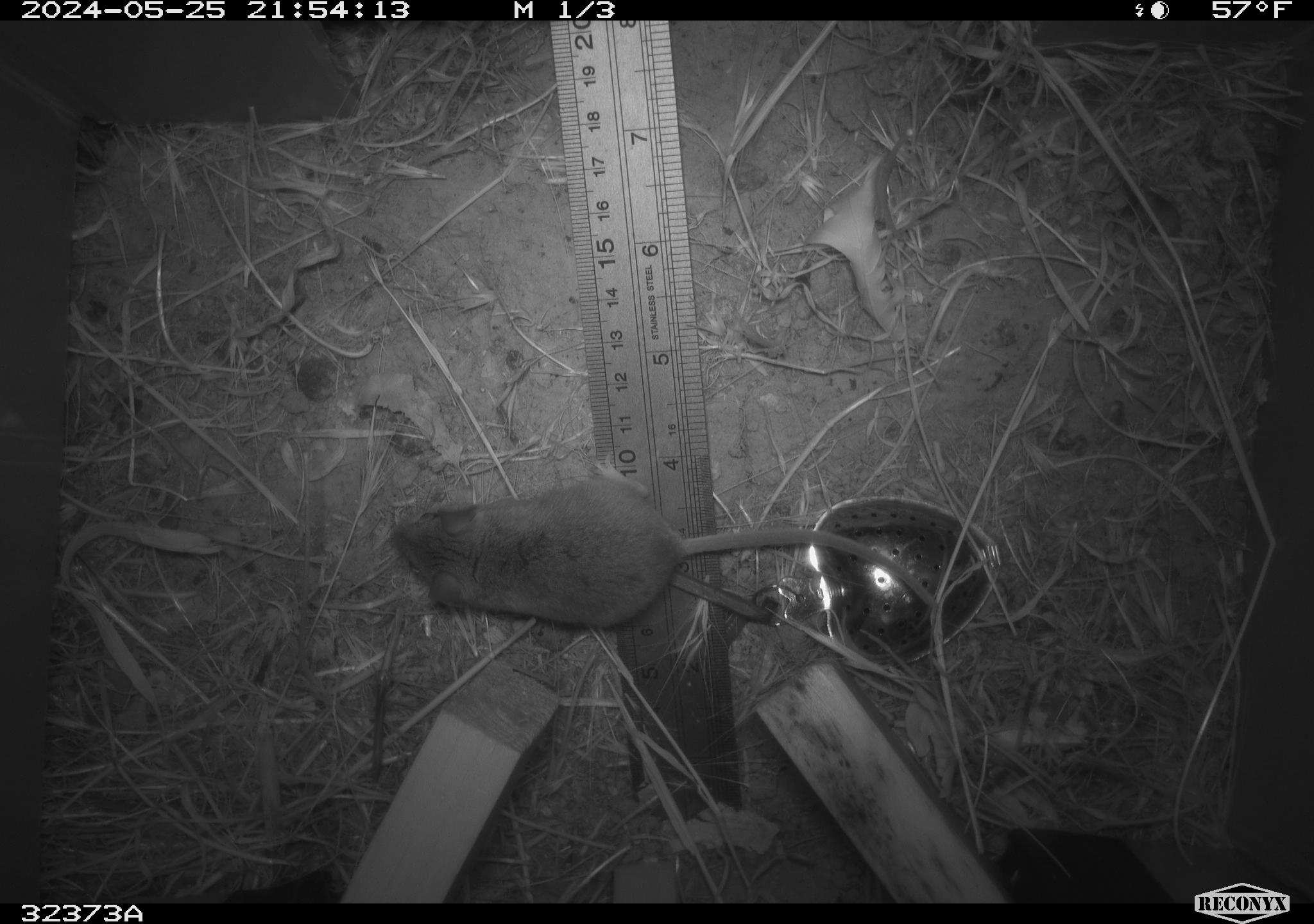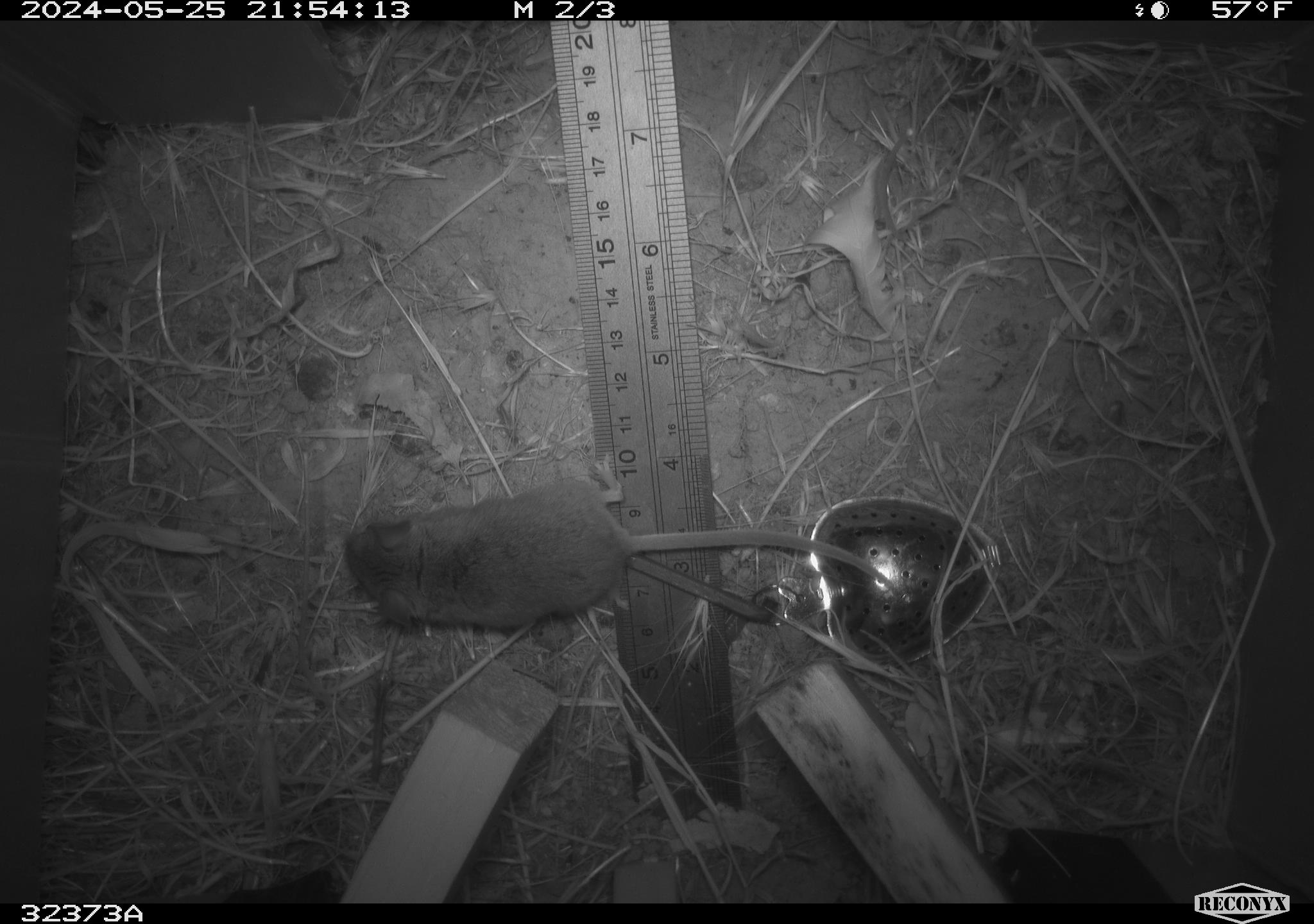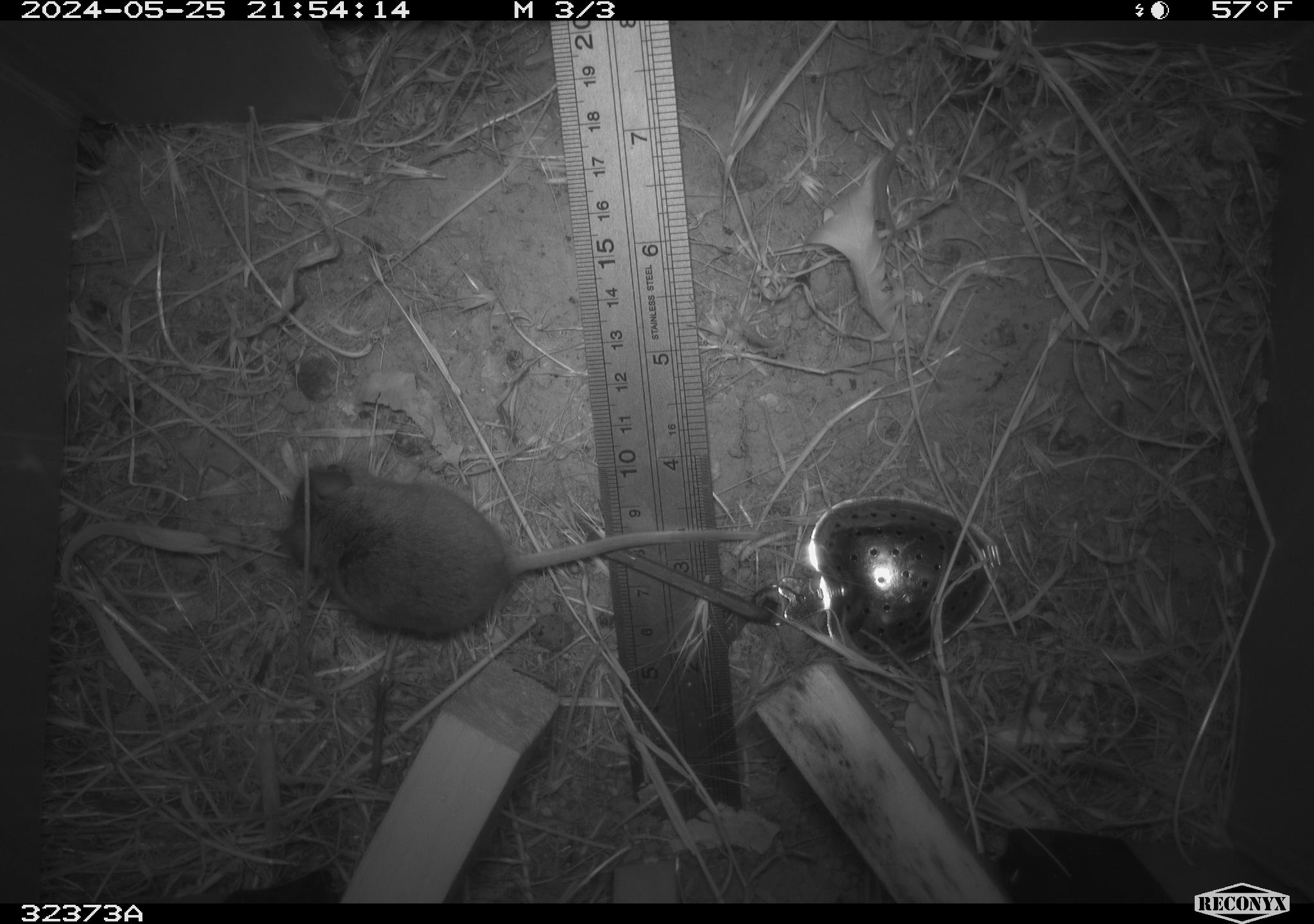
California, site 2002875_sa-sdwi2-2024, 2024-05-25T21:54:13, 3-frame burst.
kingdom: Animalia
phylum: Chordata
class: Mammalia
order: Rodentia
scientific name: Rodentia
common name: mouse species